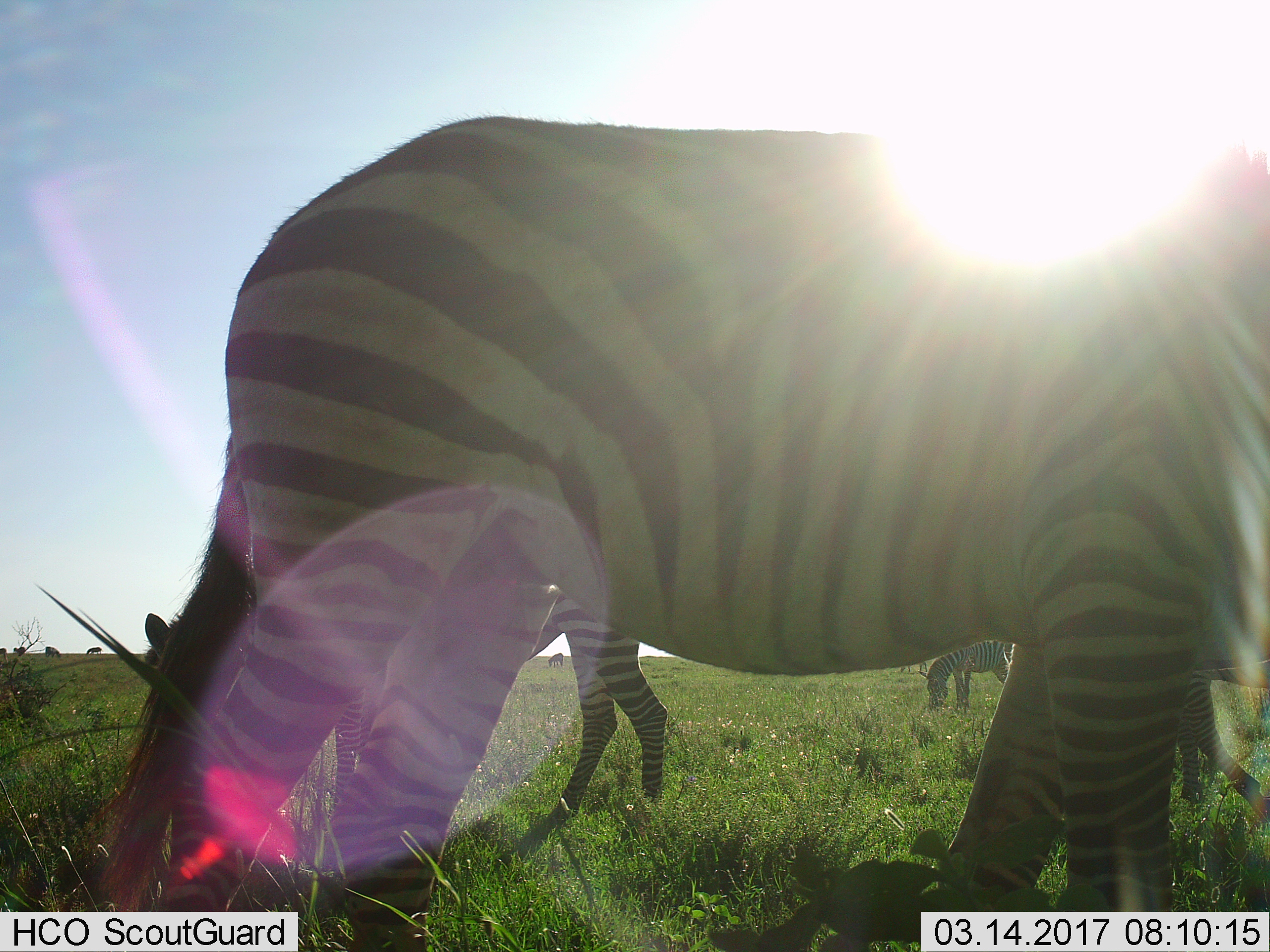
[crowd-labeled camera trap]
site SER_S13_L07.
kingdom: Animalia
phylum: Chordata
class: Mammalia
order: Perissodactyla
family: Equidae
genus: Equus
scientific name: Equus quagga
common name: plains zebra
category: zebraplains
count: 4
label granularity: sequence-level